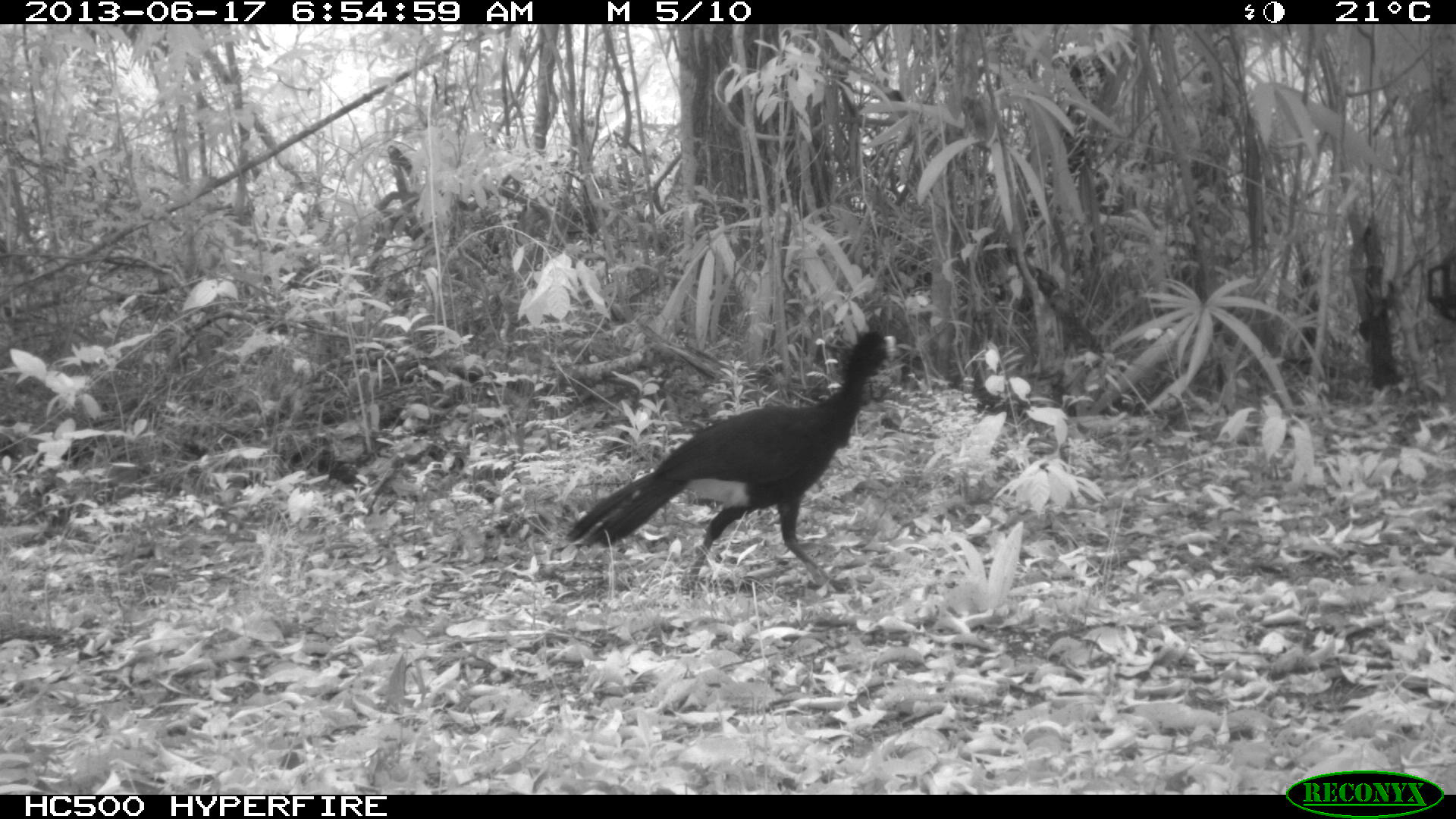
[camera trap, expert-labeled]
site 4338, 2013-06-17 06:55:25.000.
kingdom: Animalia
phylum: Chordata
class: Aves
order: Galliformes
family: Cracidae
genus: Crax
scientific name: Crax rubra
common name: great curassow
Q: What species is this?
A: Crax rubra (great curassow).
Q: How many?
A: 1.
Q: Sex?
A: Male.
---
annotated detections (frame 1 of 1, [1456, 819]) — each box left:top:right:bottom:
crax rubra: 562:325:899:599